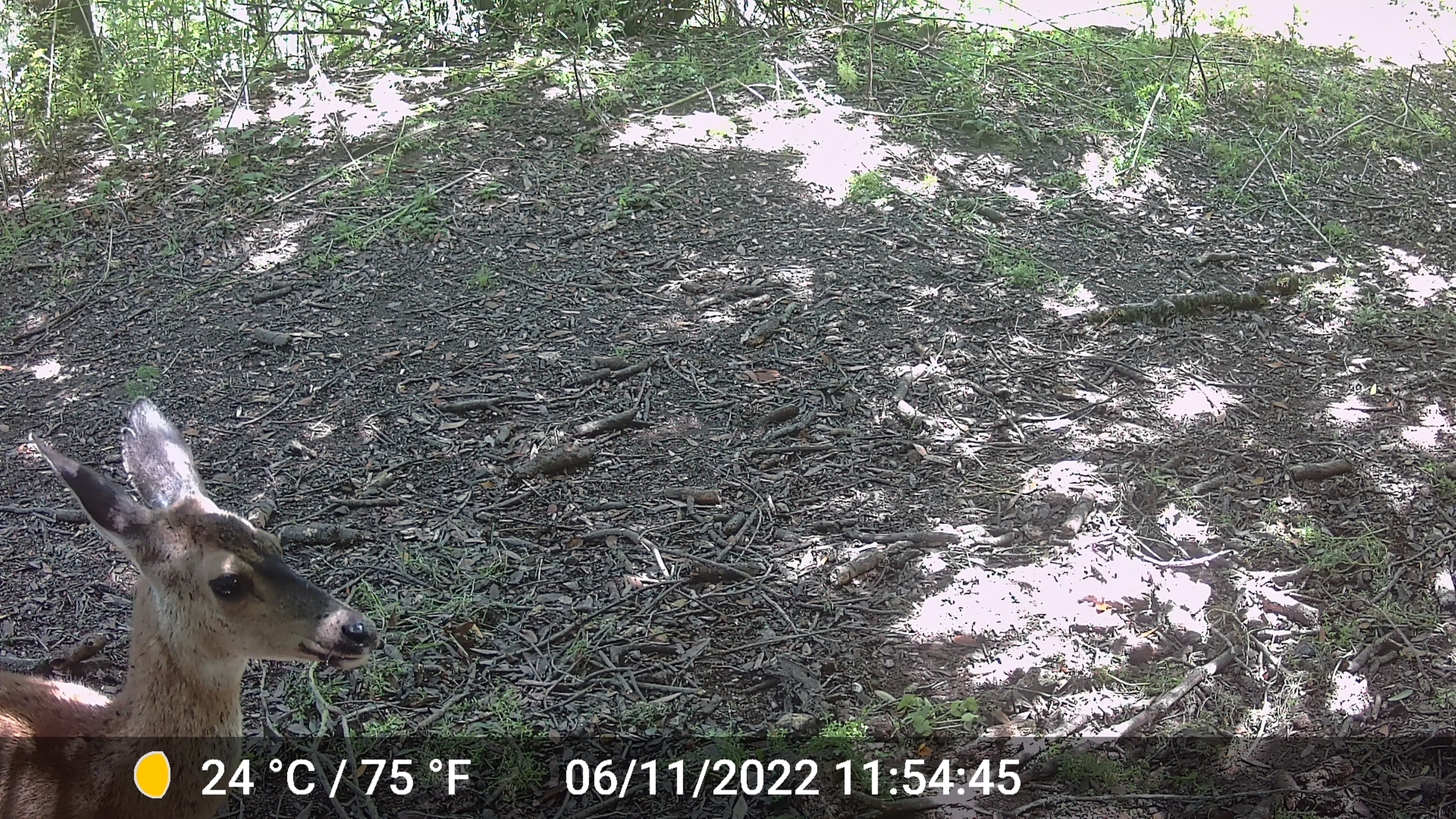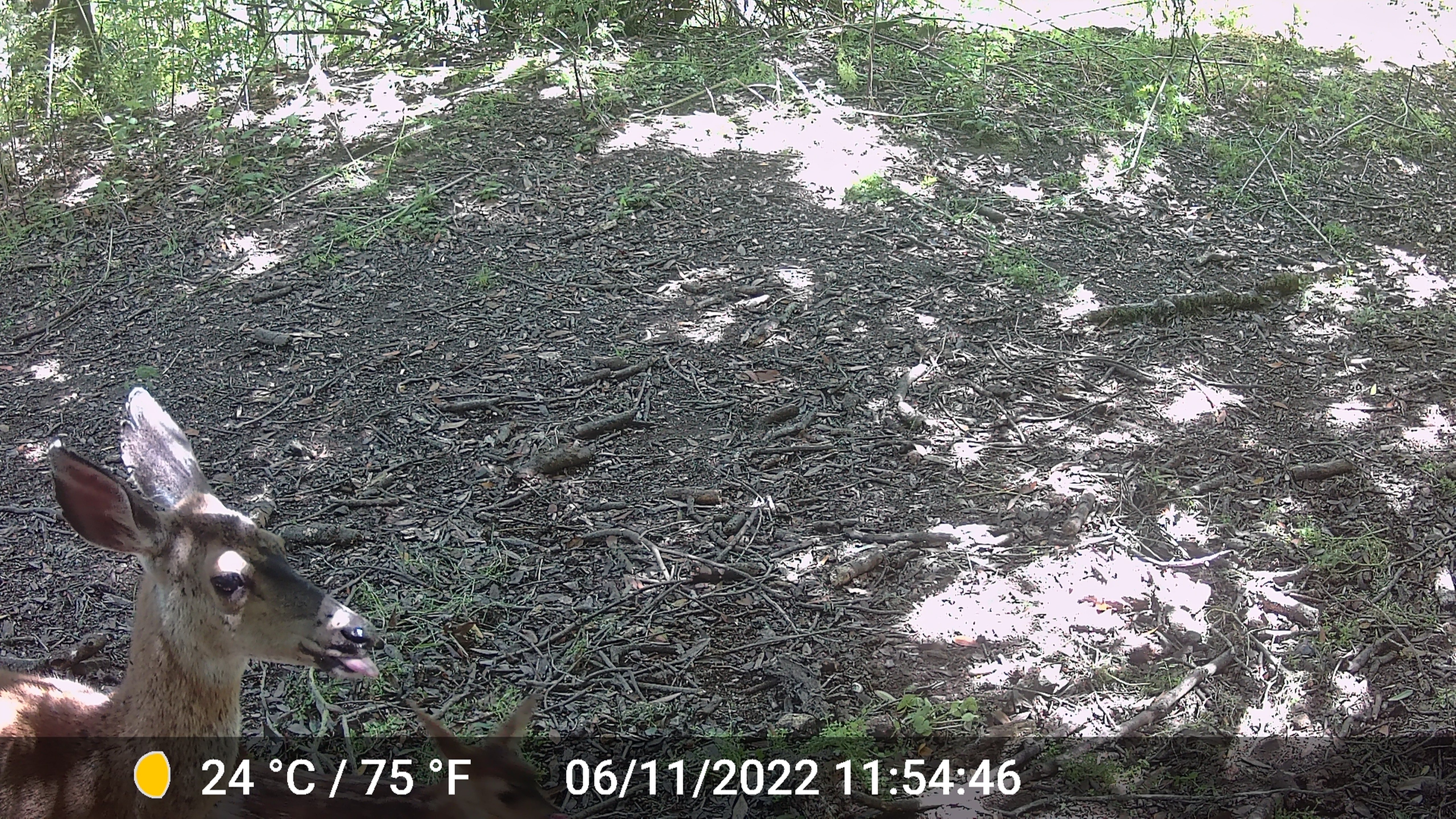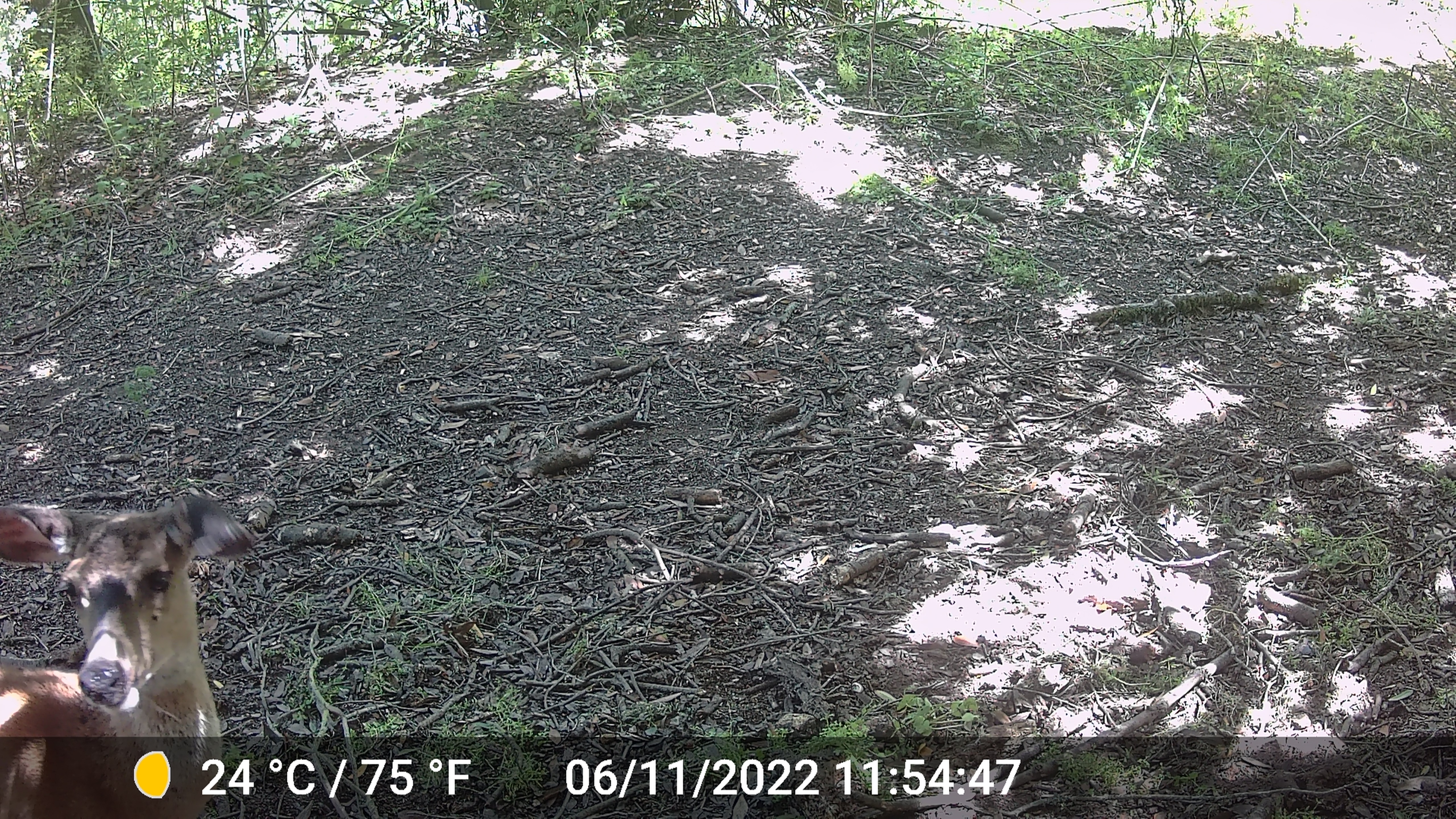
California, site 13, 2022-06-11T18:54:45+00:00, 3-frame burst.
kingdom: Animalia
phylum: Chordata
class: Mammalia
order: Artiodactyla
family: Cervidae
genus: Odocoileus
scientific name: Odocoileus hemionus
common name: mule deer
Mule deer (Odocoileus hemionus).